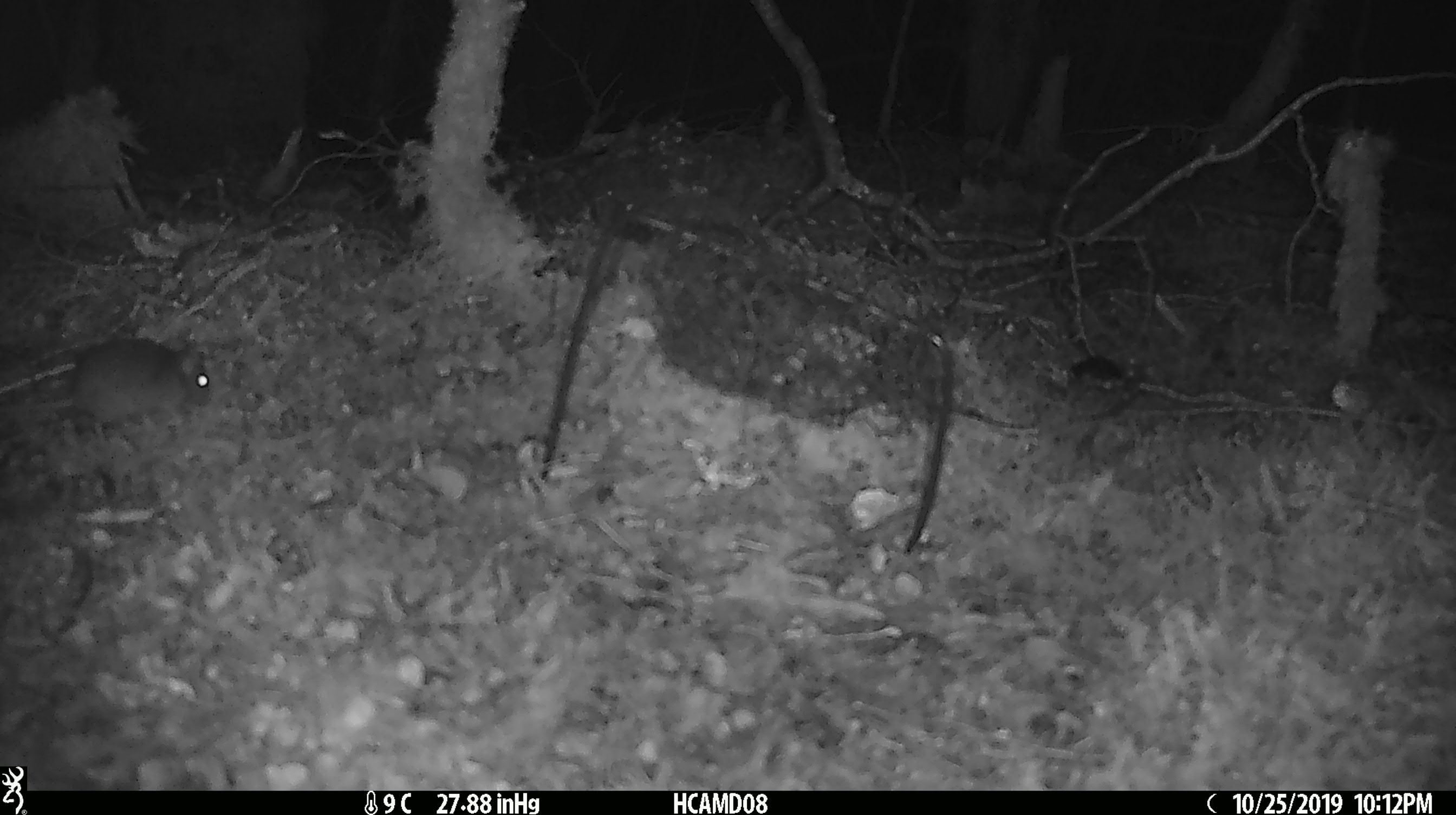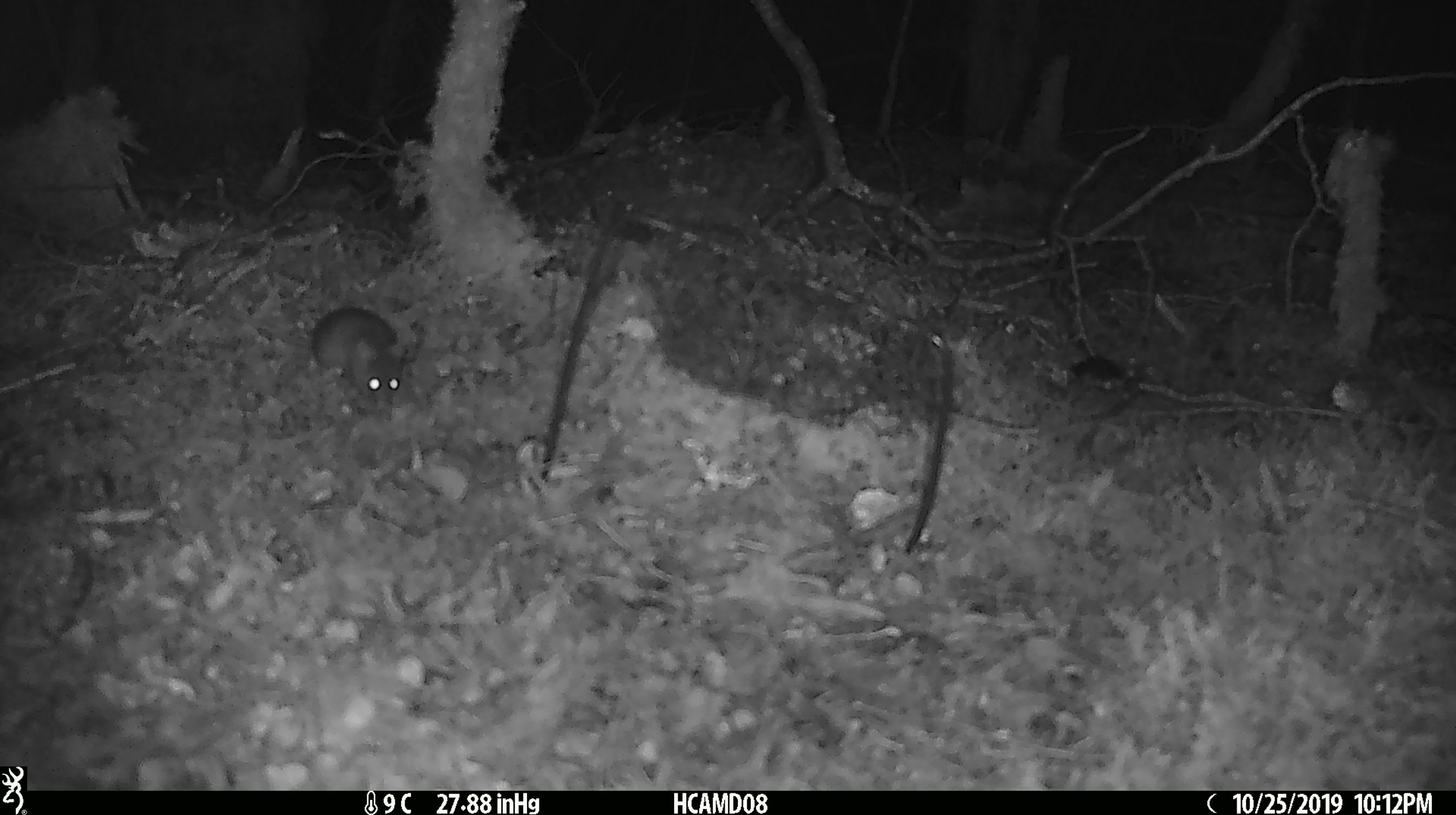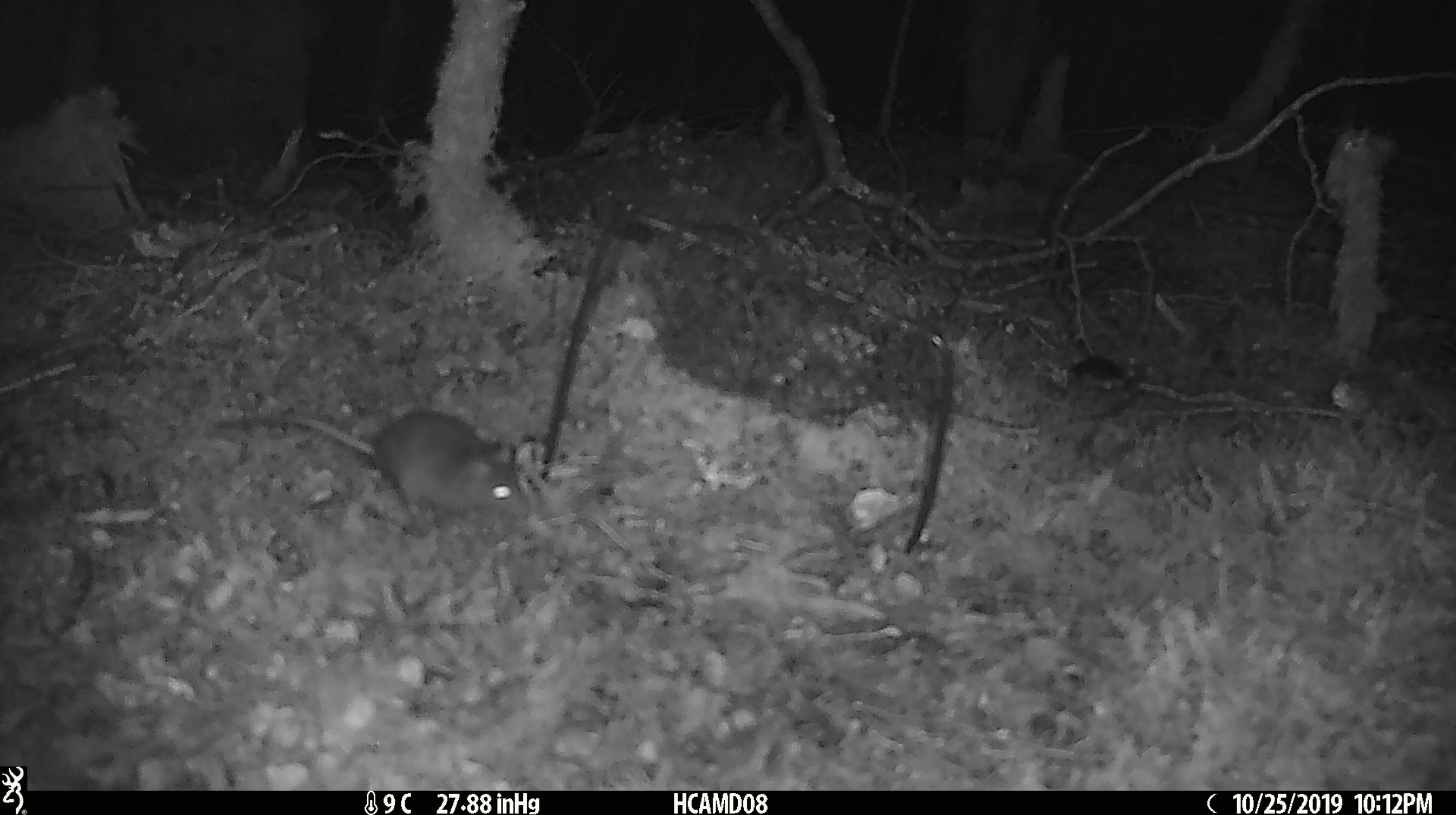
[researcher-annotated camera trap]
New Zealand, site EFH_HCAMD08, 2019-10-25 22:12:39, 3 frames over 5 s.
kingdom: Animalia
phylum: Chordata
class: Mammalia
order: Rodentia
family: Muridae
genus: Mus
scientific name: Mus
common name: mouse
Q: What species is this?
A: Mouse (Mus).